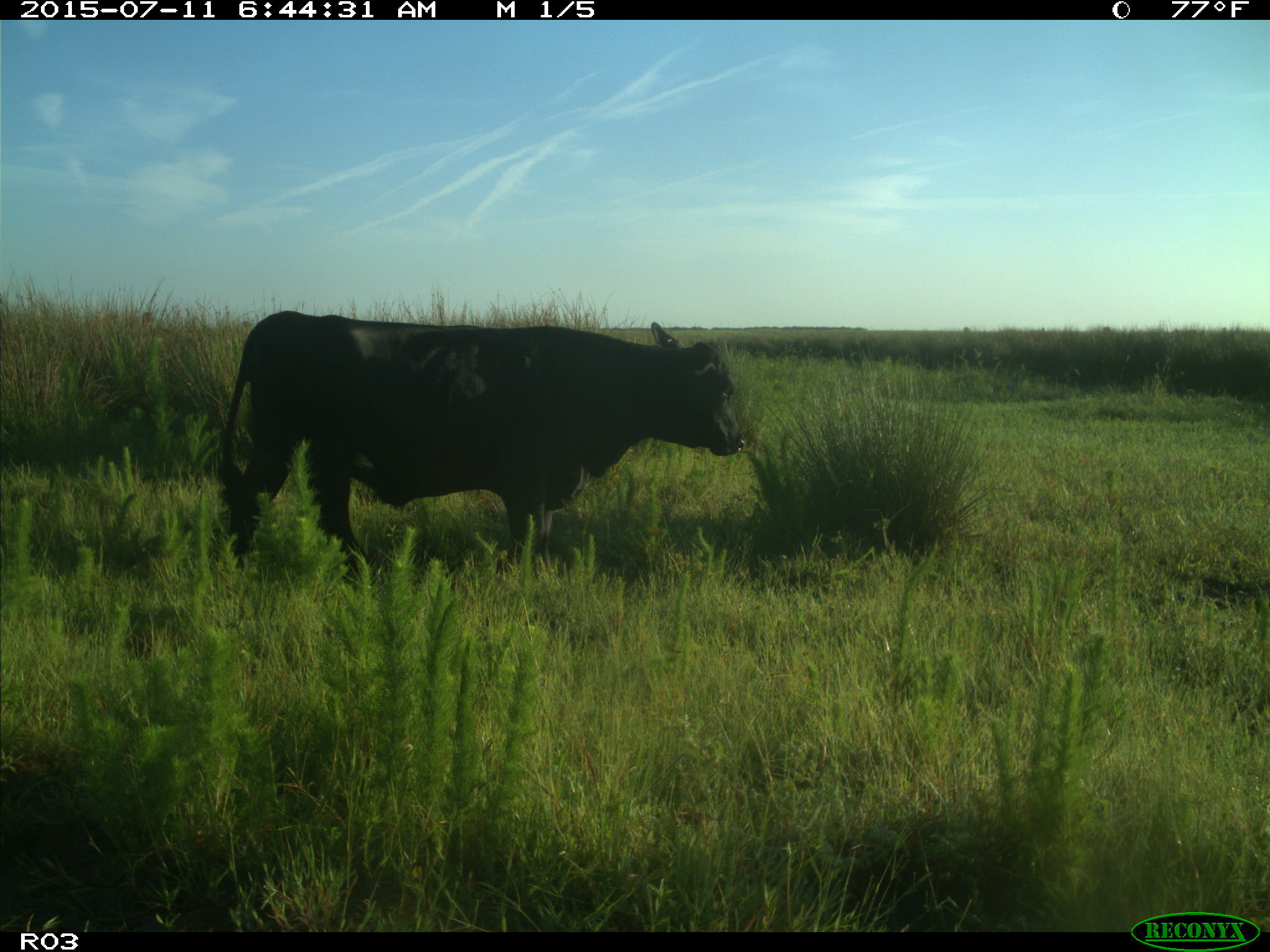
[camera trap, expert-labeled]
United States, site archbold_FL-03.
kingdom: Animalia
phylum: Chordata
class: Mammalia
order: Artiodactyla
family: Bovidae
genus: Bos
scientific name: Bos taurus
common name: domestic cow